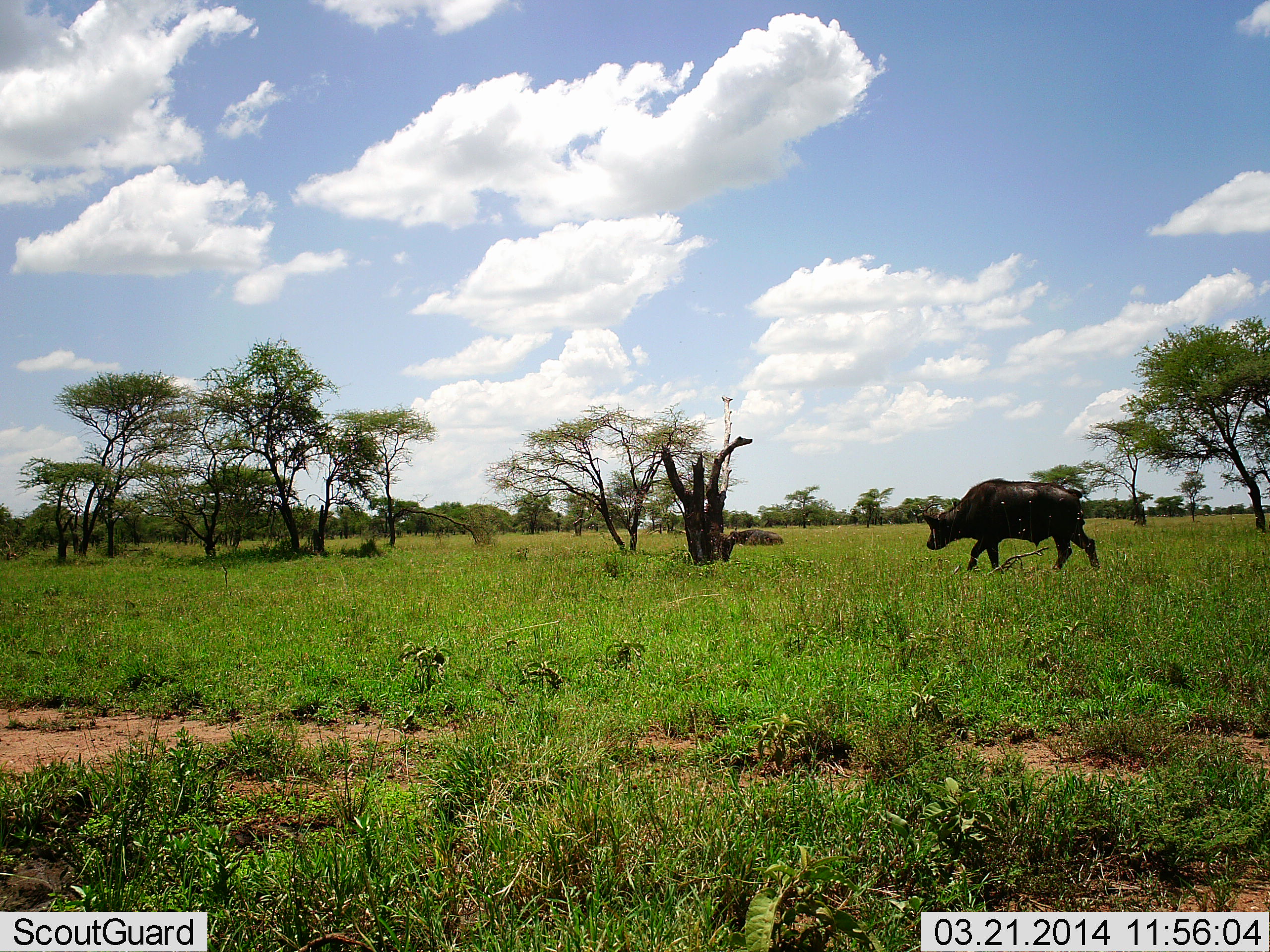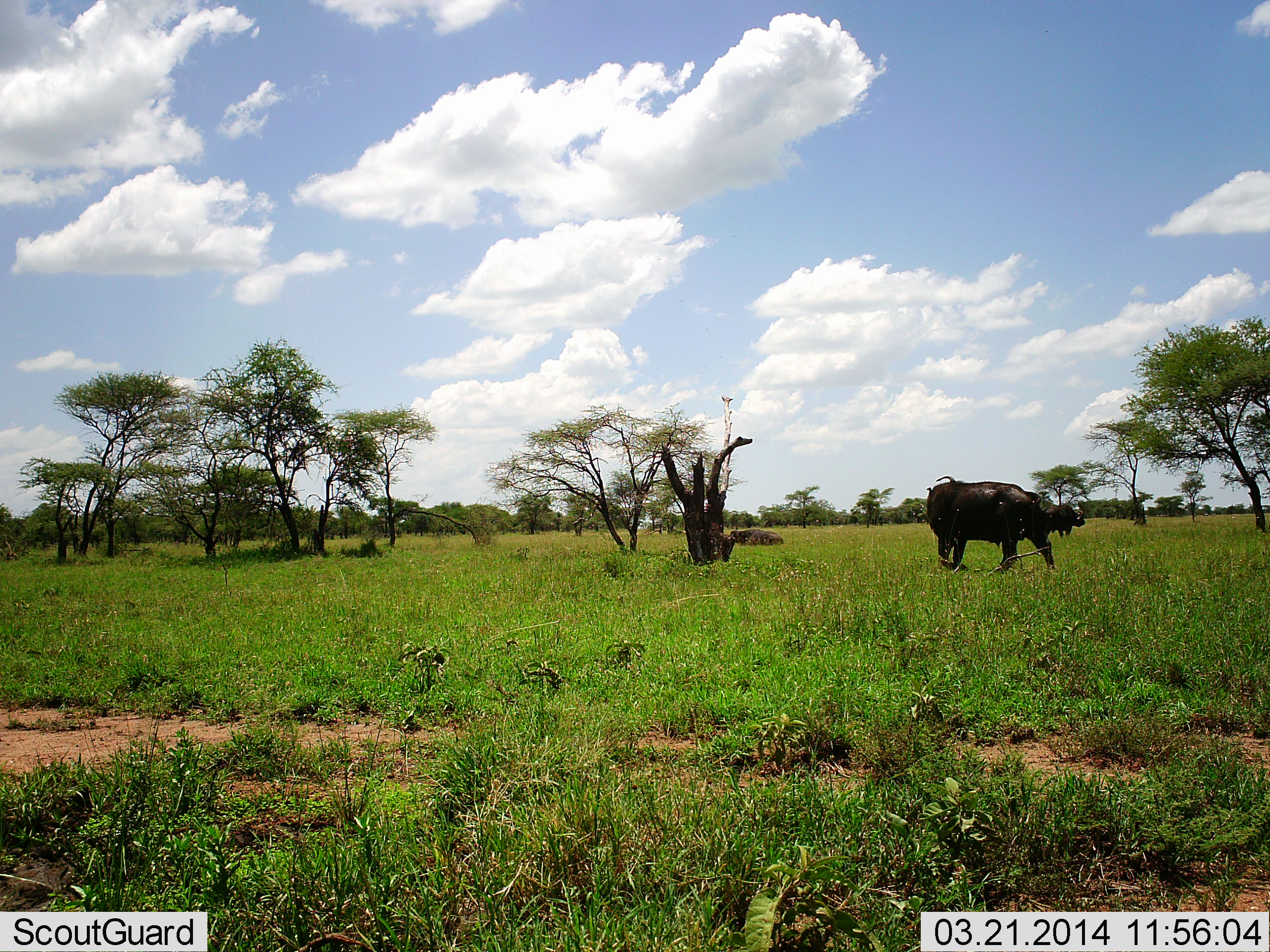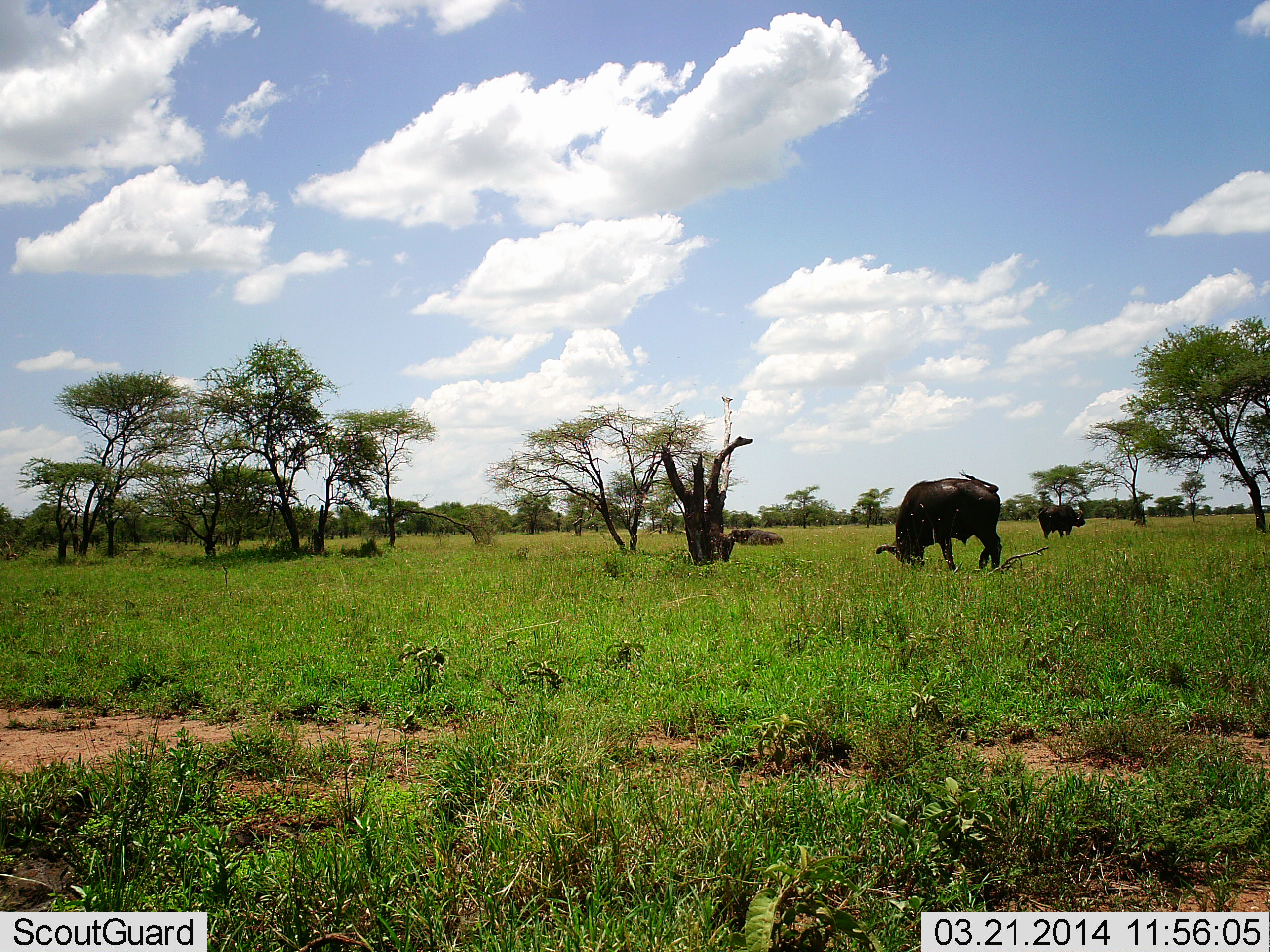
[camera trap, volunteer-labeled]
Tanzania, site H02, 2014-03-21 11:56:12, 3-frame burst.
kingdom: Animalia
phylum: Chordata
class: Mammalia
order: Artiodactyla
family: Bovidae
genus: Syncerus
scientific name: Syncerus caffer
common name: cape buffalo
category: buffalo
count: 1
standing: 40%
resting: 30%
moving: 60%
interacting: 0%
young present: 0%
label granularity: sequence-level